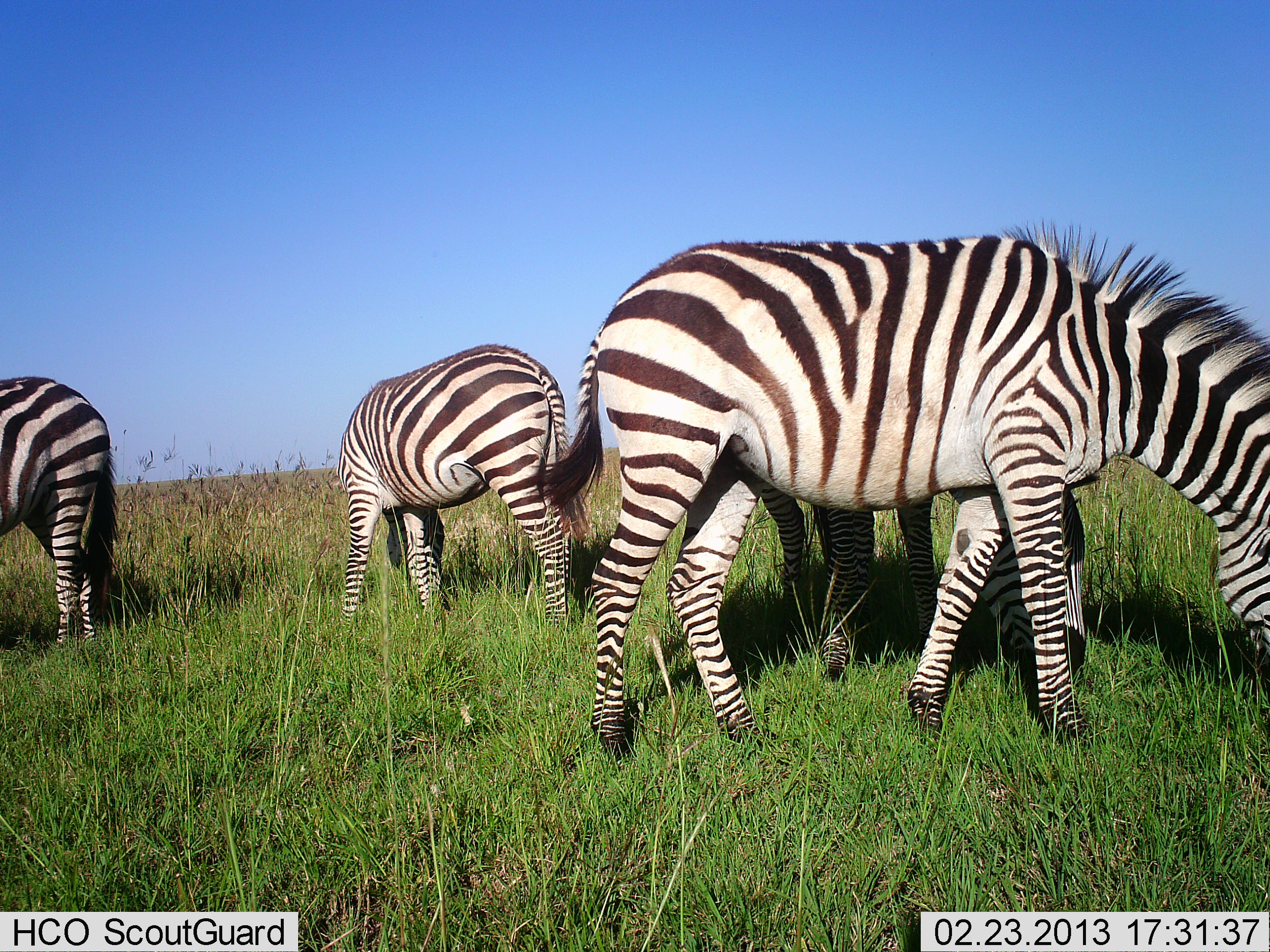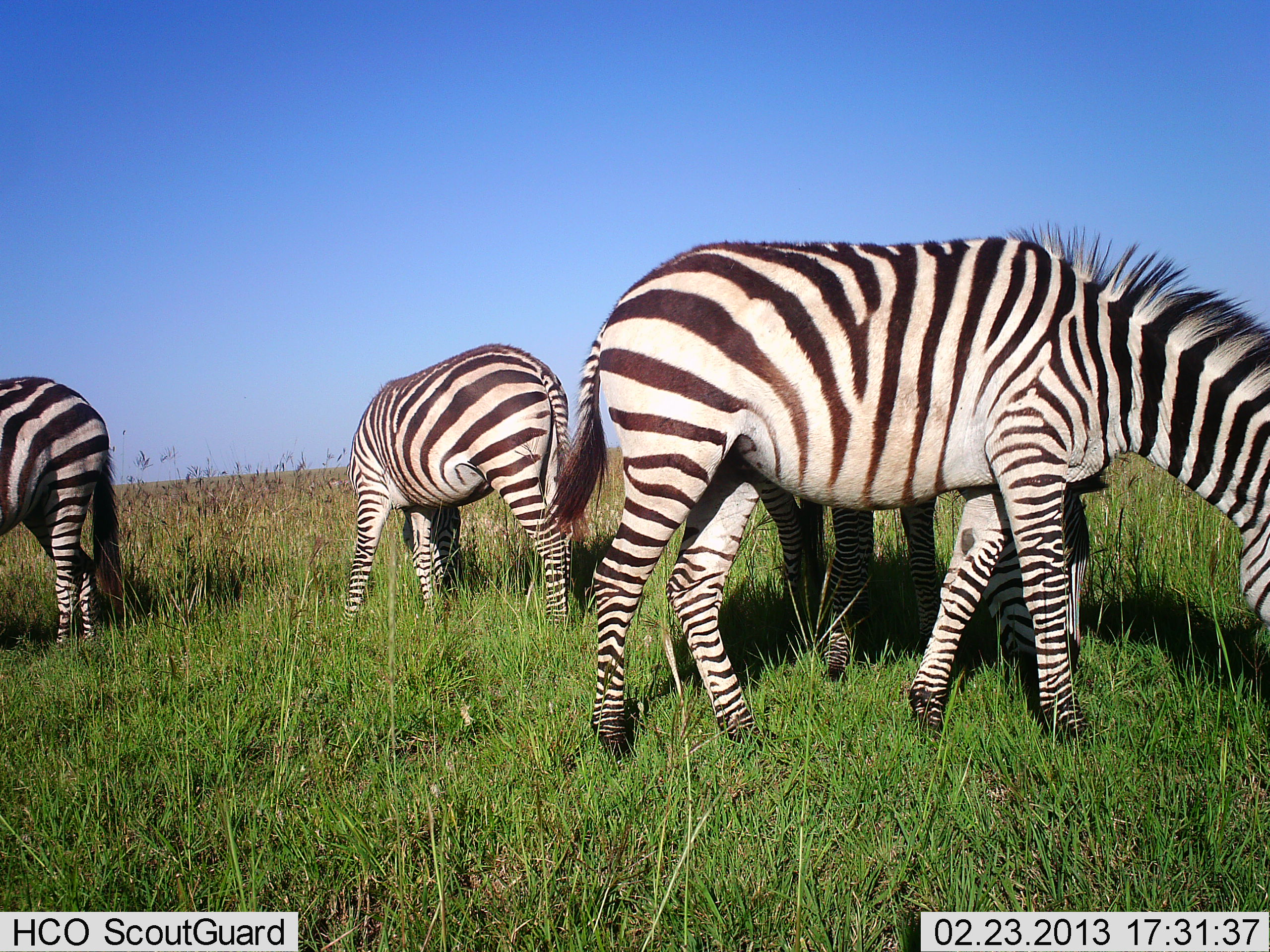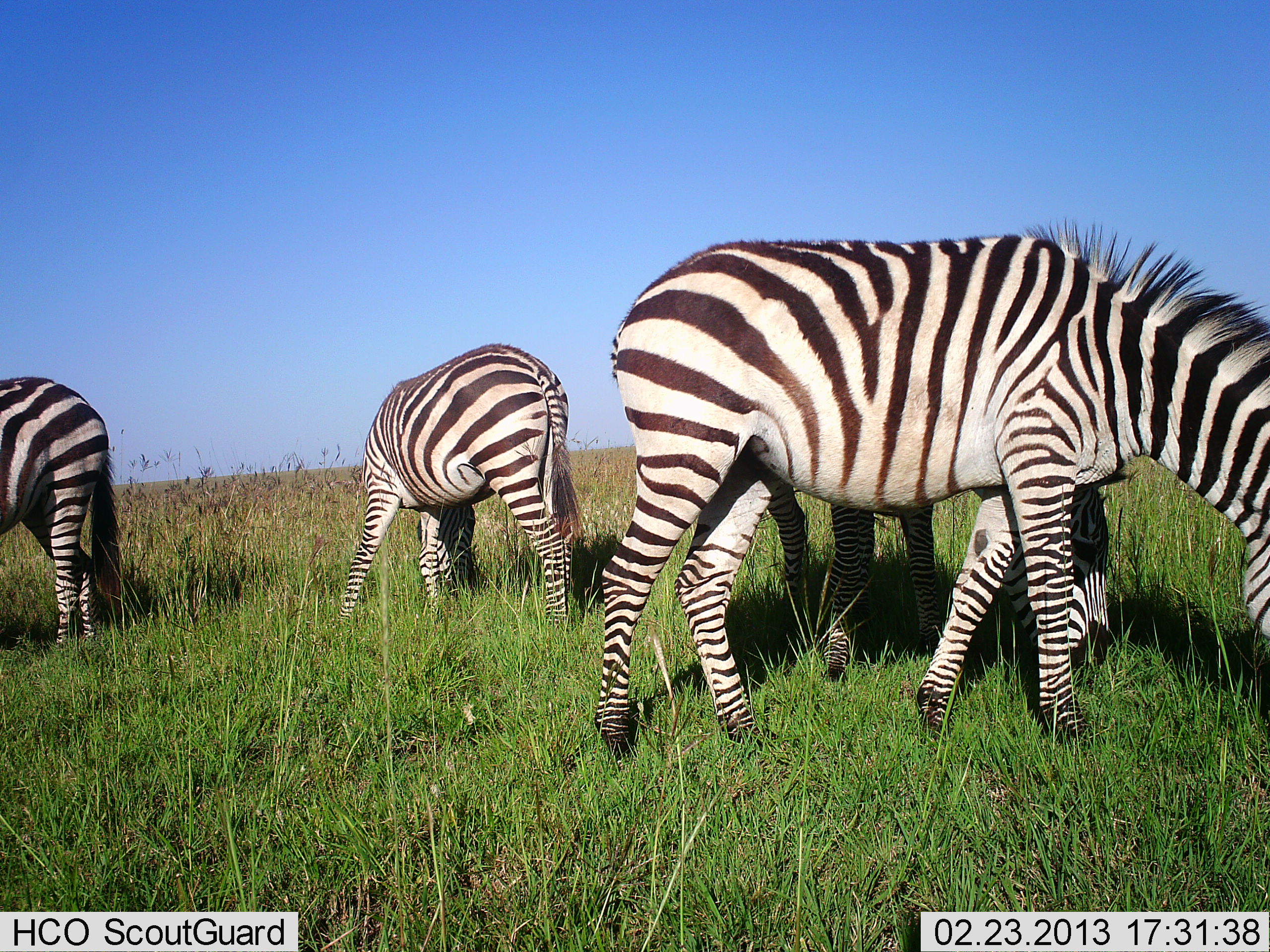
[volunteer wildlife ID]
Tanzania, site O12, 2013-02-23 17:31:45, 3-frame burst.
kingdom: Animalia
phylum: Chordata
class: Mammalia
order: Perissodactyla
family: Equidae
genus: Equus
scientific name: Equus quagga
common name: plains zebra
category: zebra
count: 4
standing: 19%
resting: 0%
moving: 3%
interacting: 0%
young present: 5%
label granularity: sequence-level